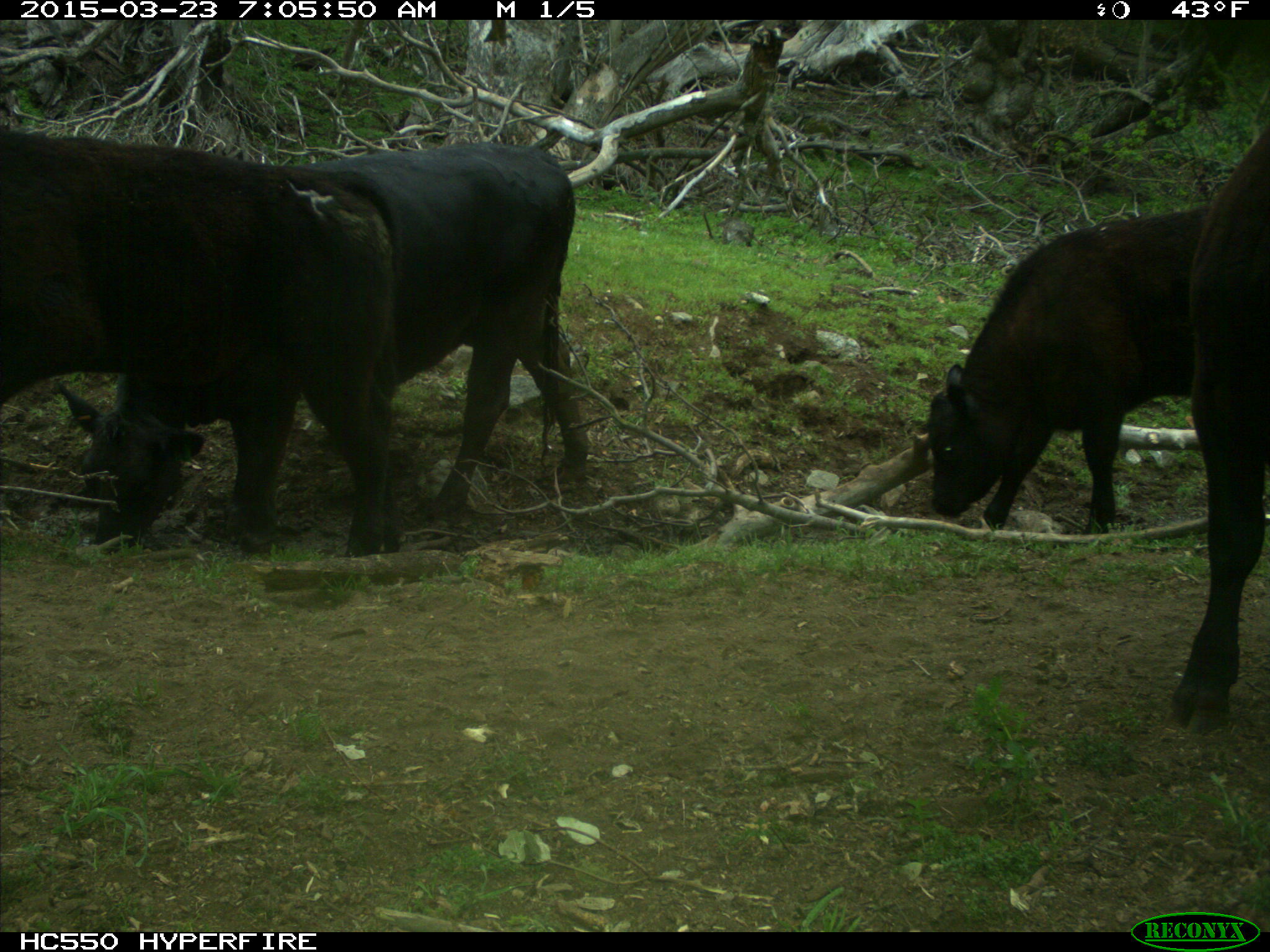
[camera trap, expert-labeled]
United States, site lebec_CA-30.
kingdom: Animalia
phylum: Chordata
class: Mammalia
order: Artiodactyla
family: Bovidae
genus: Bos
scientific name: Bos taurus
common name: domestic cow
Bos taurus (domestic cow).